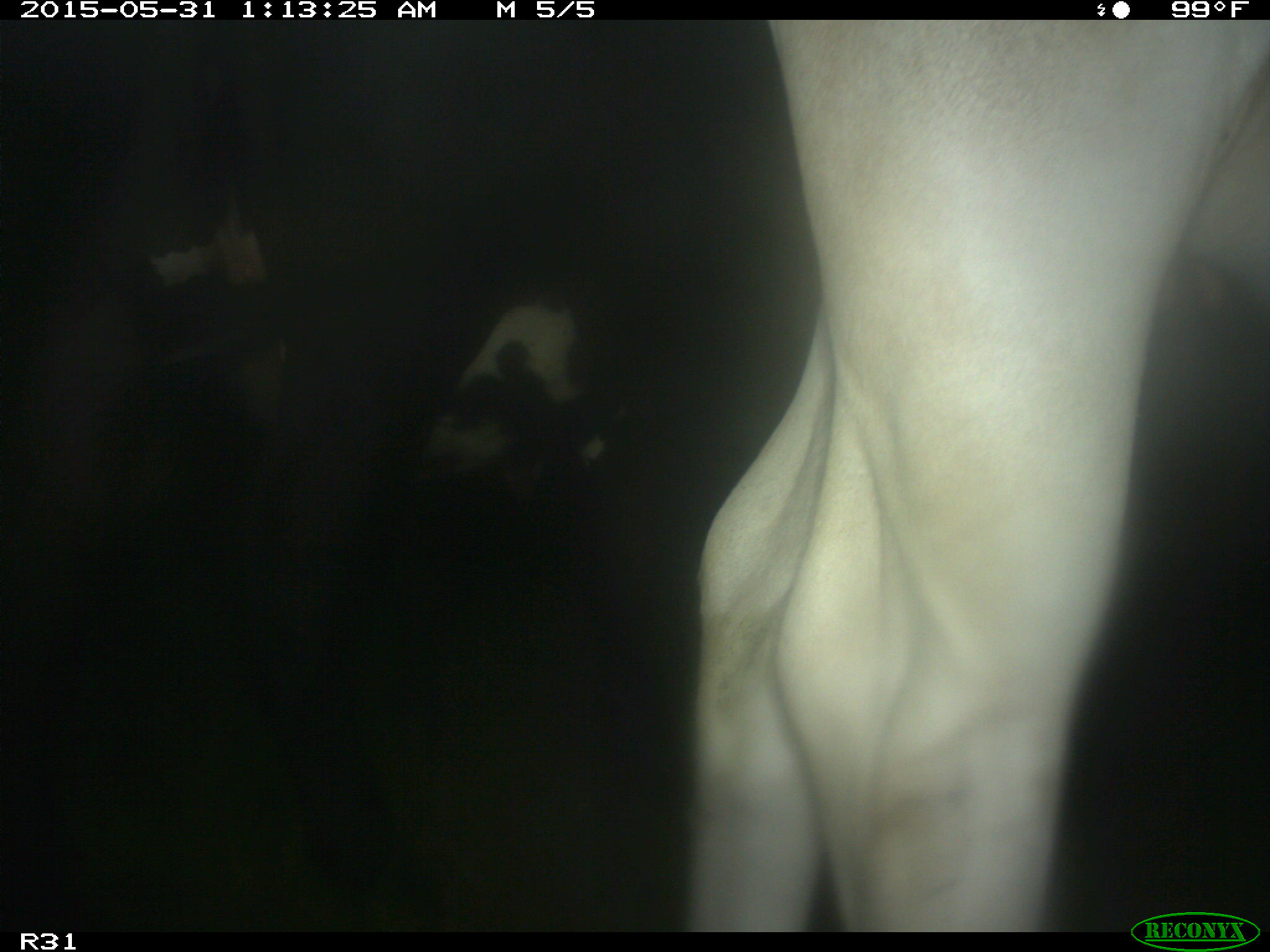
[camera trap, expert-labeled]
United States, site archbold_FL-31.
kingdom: Animalia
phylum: Chordata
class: Mammalia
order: Artiodactyla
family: Bovidae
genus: Bos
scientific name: Bos taurus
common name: domestic cow